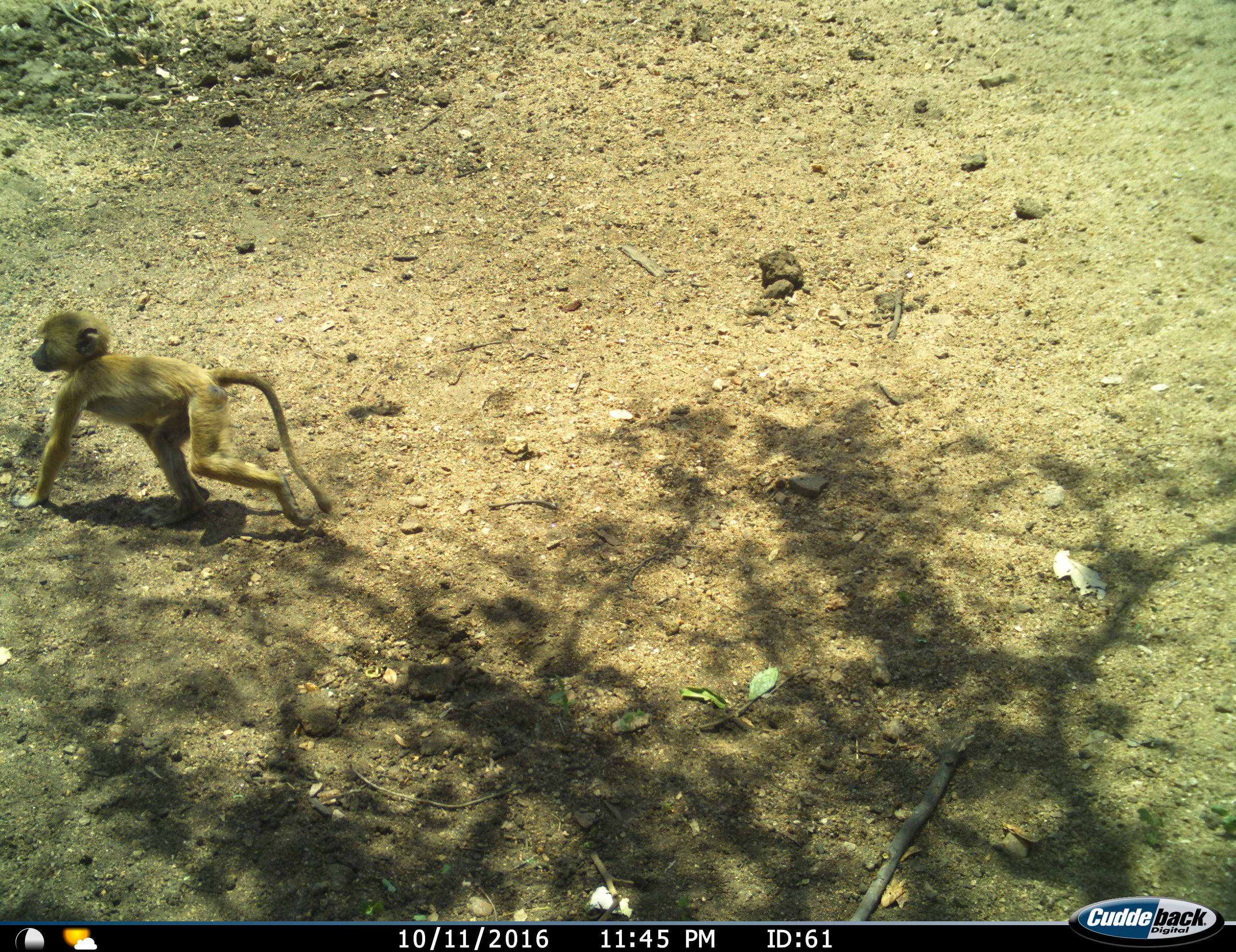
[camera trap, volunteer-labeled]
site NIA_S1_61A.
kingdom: Animalia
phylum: Chordata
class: Mammalia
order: Primates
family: Cercopithecidae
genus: Papio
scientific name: Papio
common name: baboon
Baboon (Papio), count 1. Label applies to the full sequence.